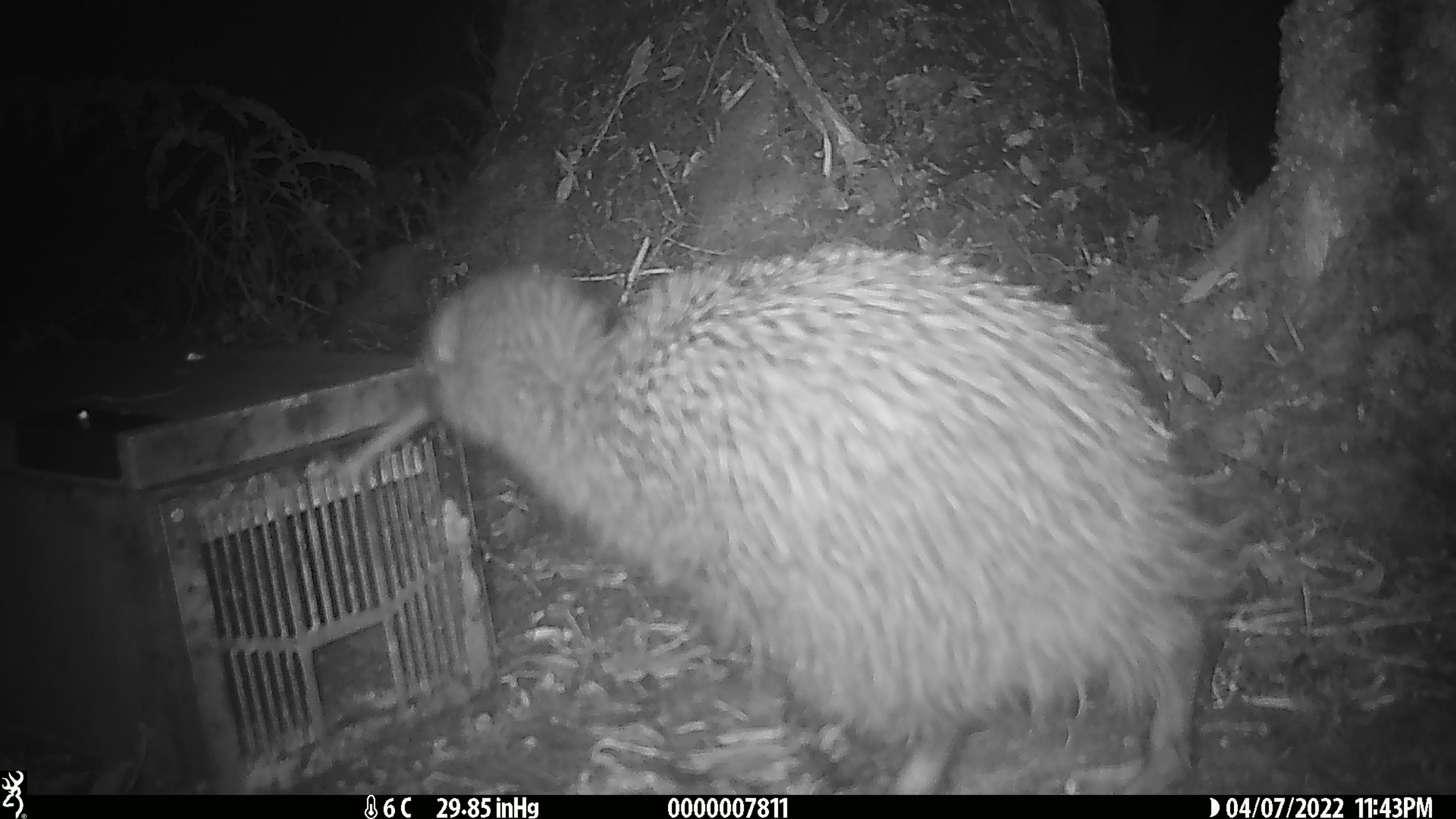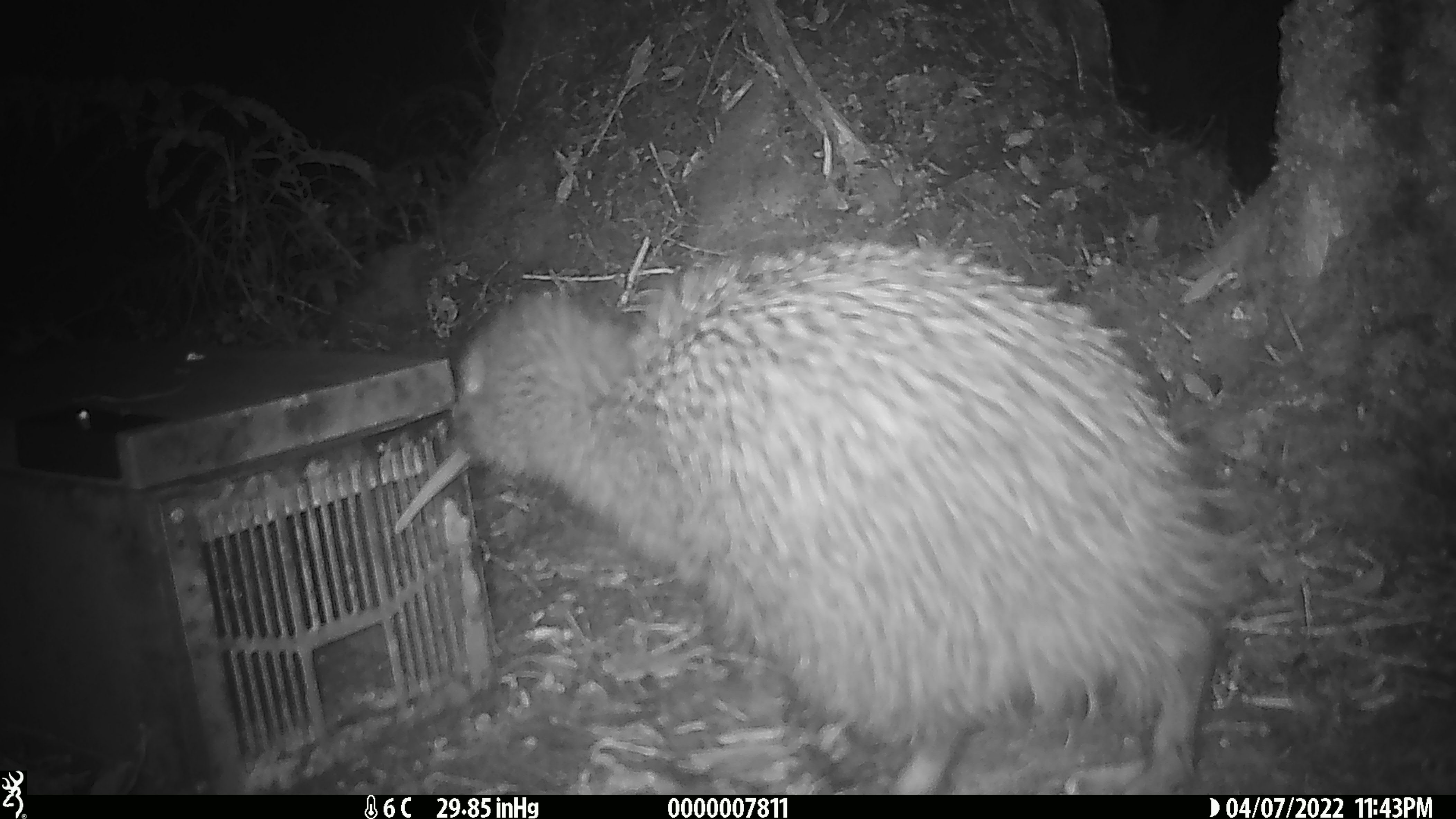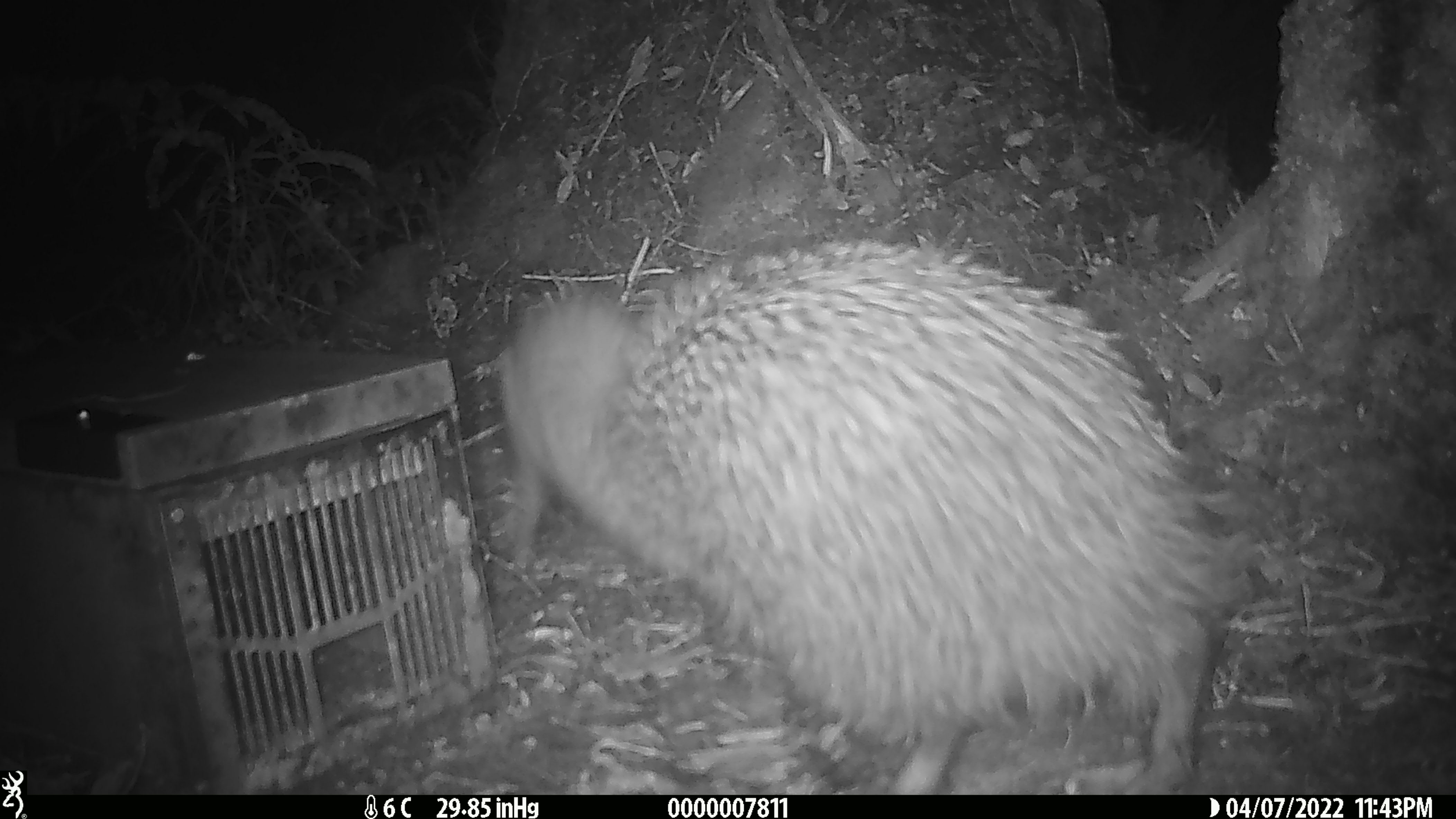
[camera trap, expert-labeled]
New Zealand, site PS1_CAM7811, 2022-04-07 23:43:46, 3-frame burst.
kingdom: Animalia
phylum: Chordata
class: Aves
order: Apterygiformes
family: Apterygidae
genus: Apteryx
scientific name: Apteryx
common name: kiwi